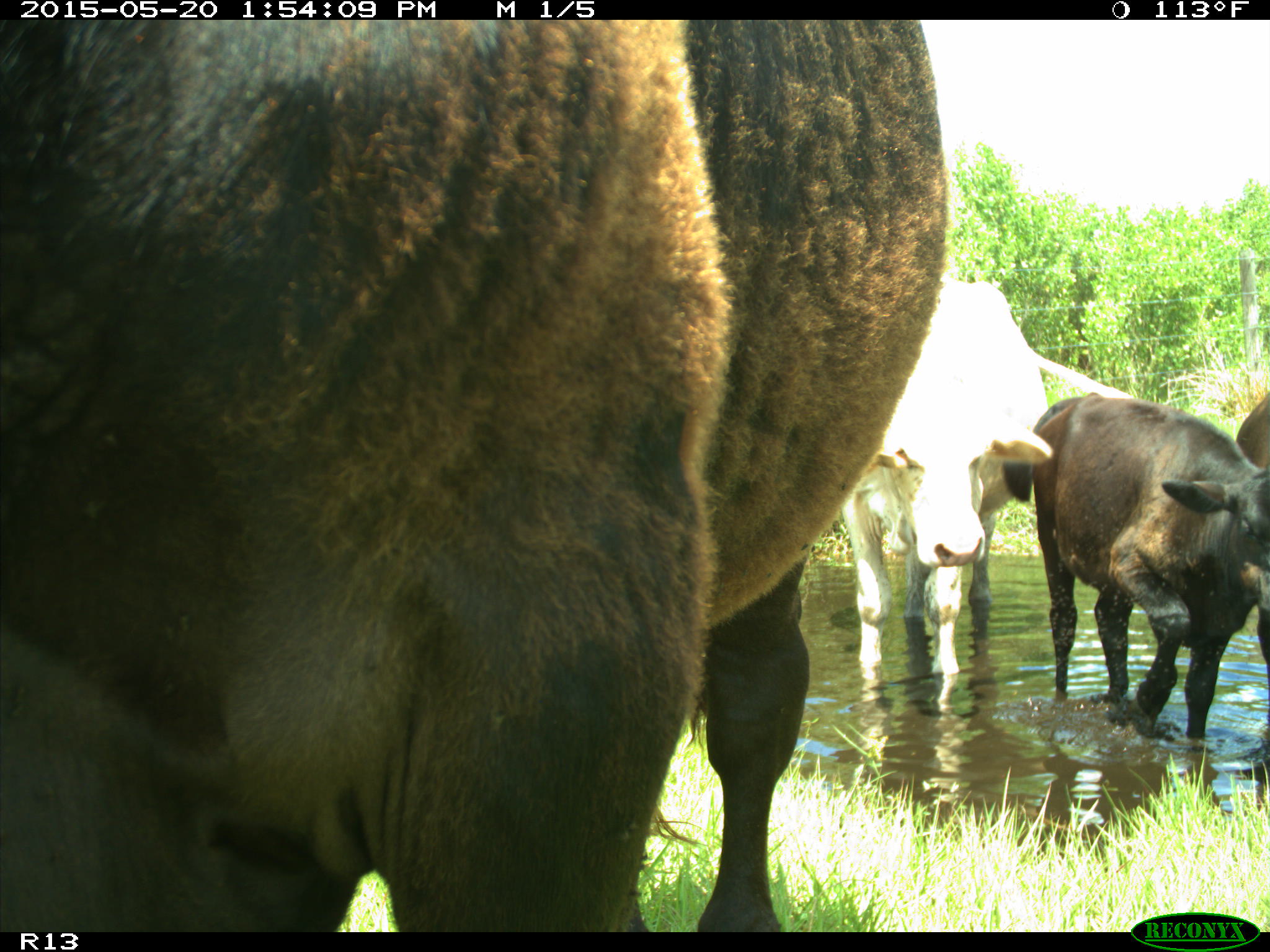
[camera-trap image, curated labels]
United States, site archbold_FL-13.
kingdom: Animalia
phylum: Chordata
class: Mammalia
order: Artiodactyla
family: Bovidae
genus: Bos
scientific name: Bos taurus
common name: domestic cow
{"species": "Bos taurus (domestic cow)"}